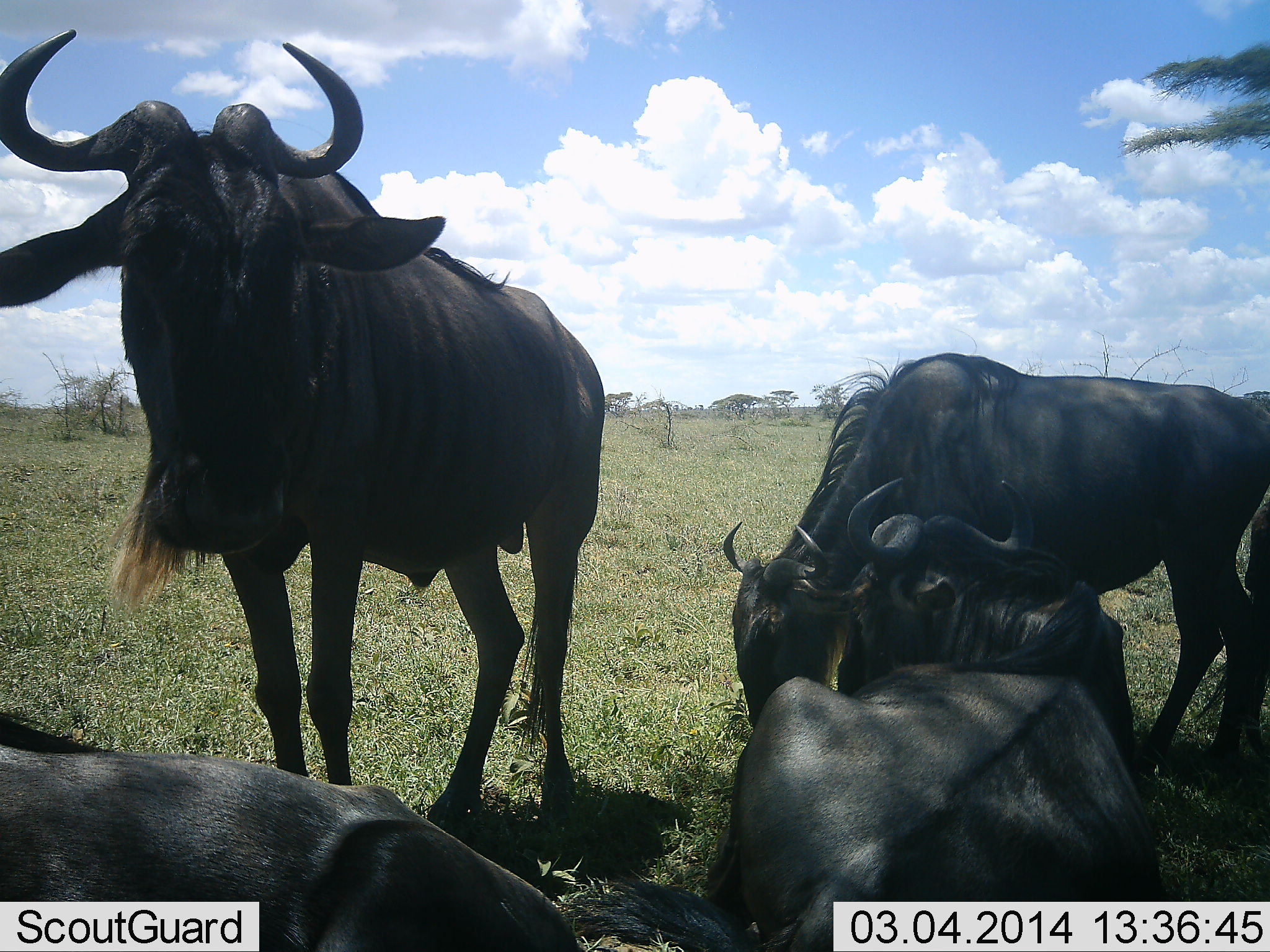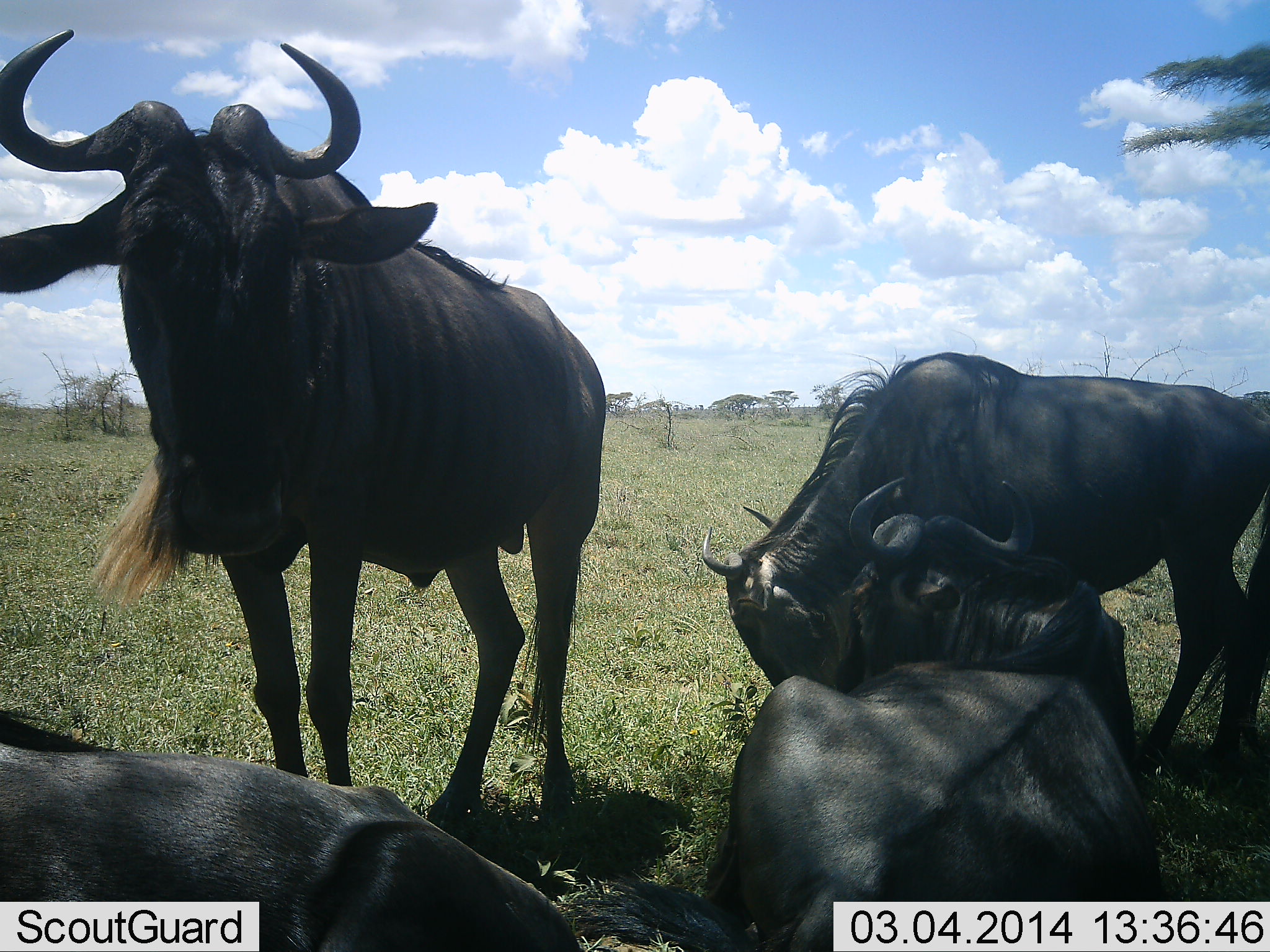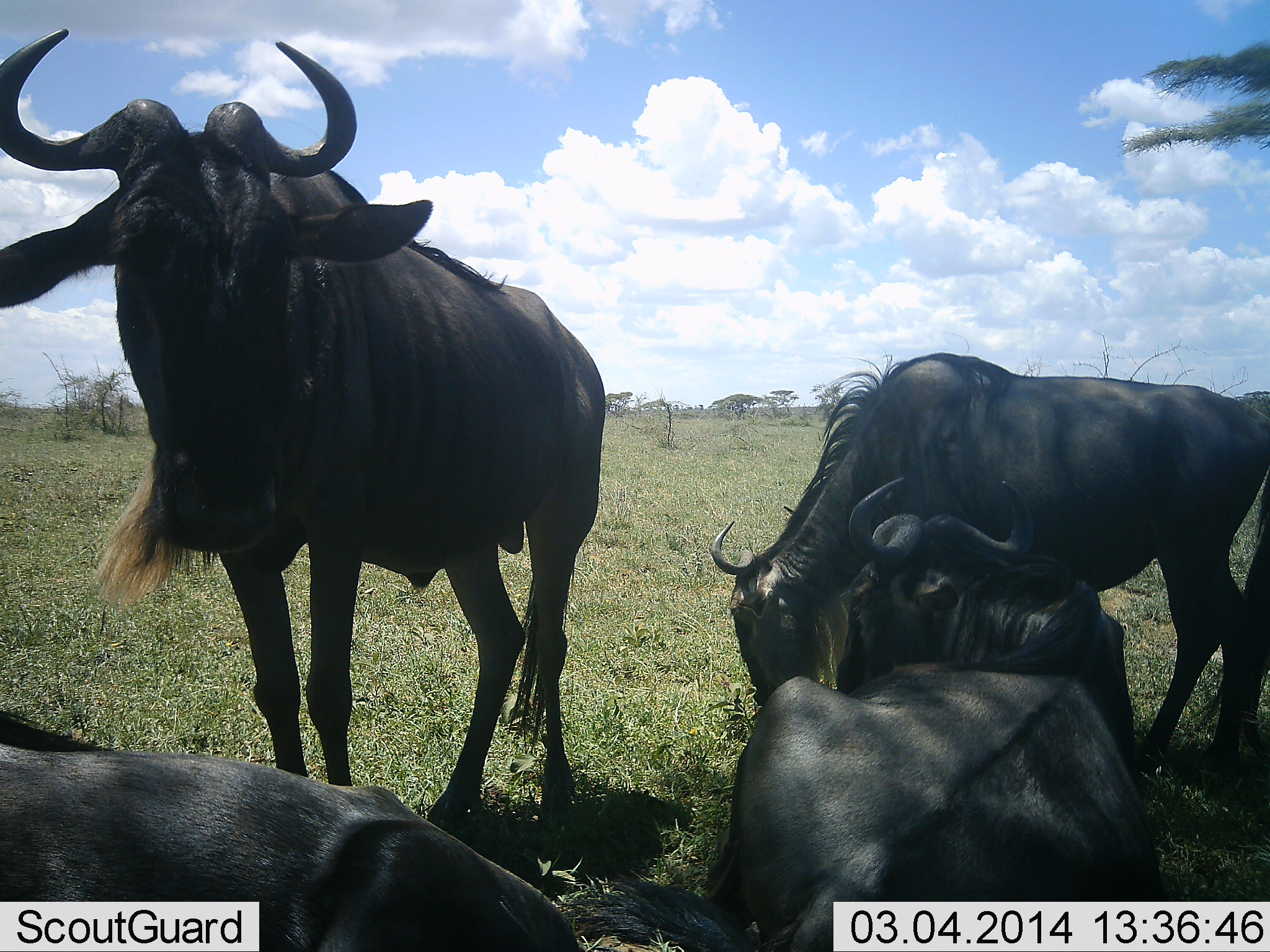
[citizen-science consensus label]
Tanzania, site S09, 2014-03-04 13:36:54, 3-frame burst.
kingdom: Animalia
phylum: Chordata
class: Mammalia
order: Artiodactyla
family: Bovidae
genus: Connochaetes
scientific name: Connochaetes taurinus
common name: blue wildebeest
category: wildebeest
Wildebeest (blue wildebeest) (Connochaetes taurinus), count 4. Behavior (volunteer vote fractions): standing 80%, resting 90%, moving 0%, interacting 10%. Young present (vote fraction): 0%. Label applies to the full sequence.